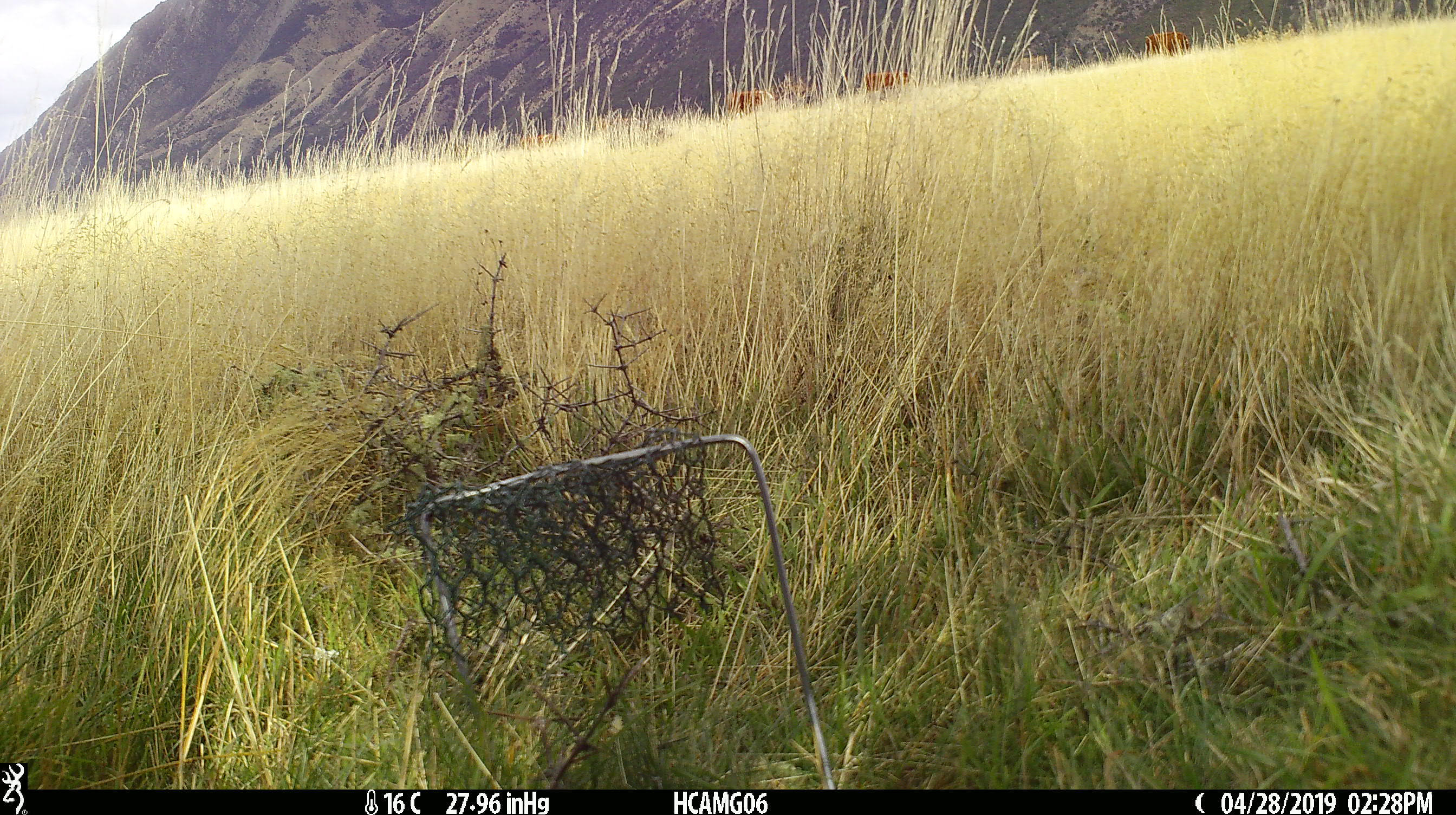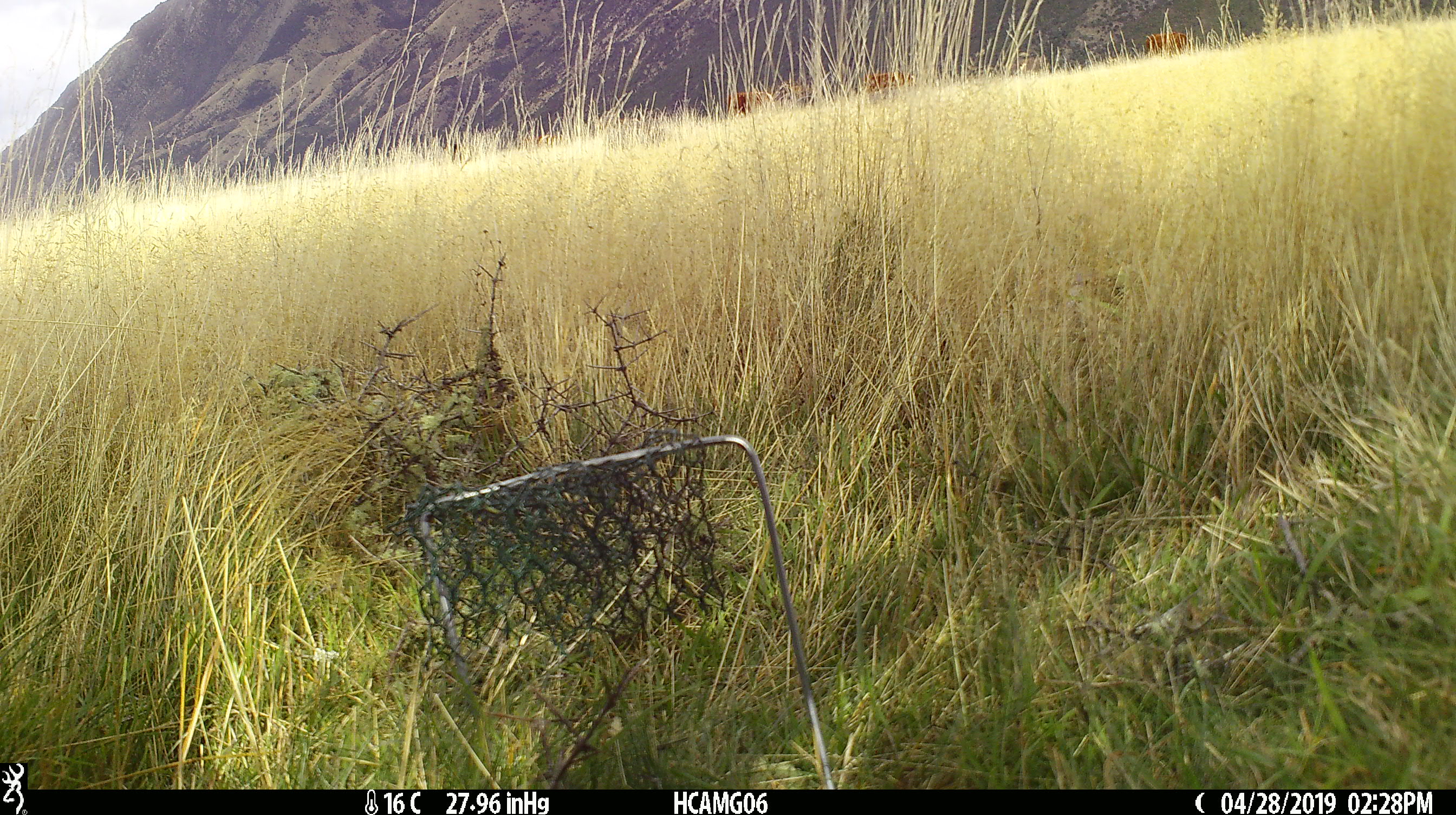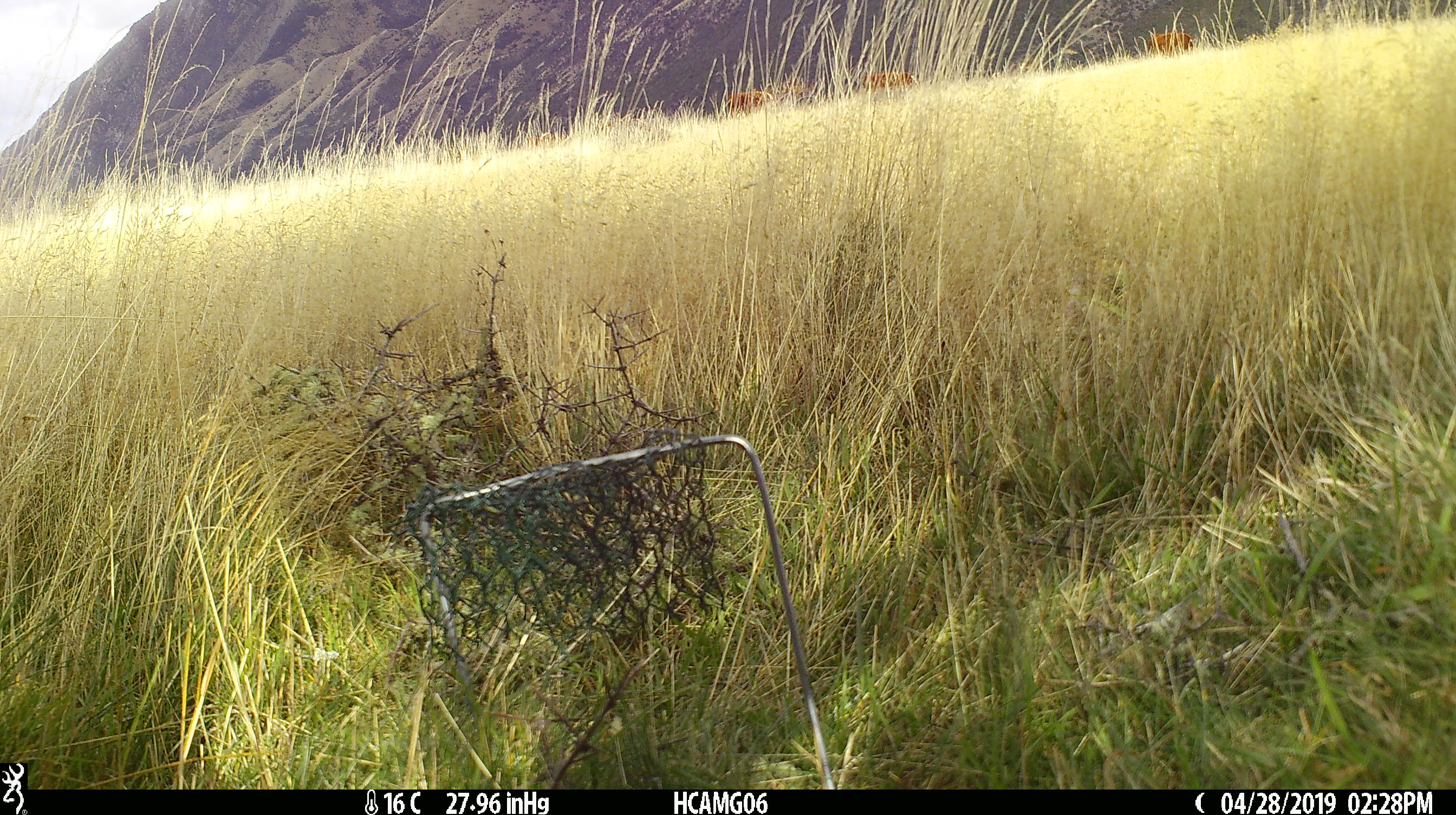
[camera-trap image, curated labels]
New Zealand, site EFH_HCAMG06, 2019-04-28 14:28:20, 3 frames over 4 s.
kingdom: Animalia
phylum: Chordata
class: Mammalia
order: Artiodactyla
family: Bovidae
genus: Bos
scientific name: Bos taurus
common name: domestic cow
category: cow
Cow (domestic cow) (Bos taurus).